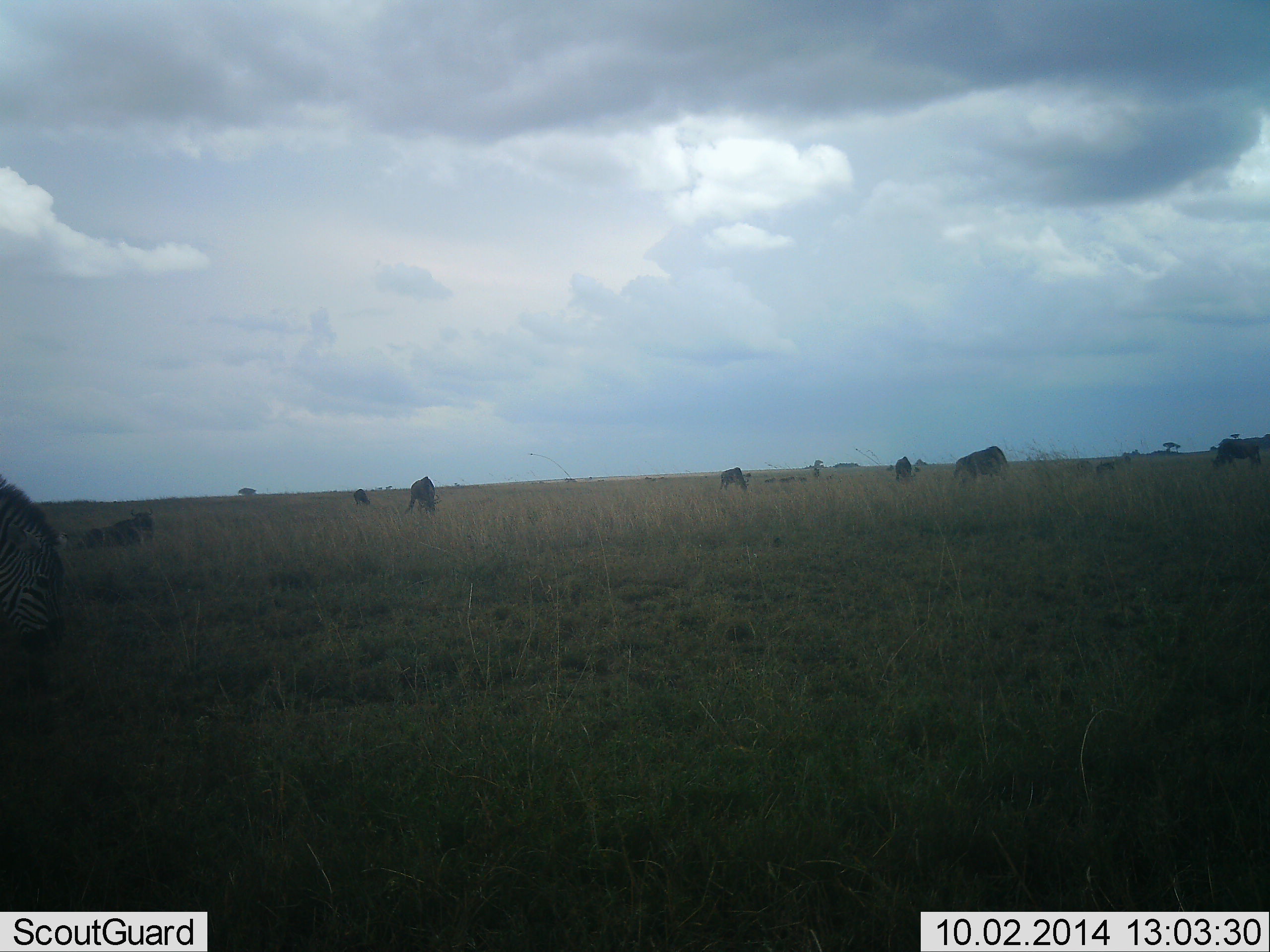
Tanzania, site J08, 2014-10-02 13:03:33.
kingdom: Animalia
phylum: Chordata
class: Mammalia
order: Perissodactyla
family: Equidae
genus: Equus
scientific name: Equus quagga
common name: plains zebra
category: zebra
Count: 2.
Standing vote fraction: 38%.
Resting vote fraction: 6%.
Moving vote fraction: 6%.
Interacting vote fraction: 6%.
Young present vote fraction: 0%.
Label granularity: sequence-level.